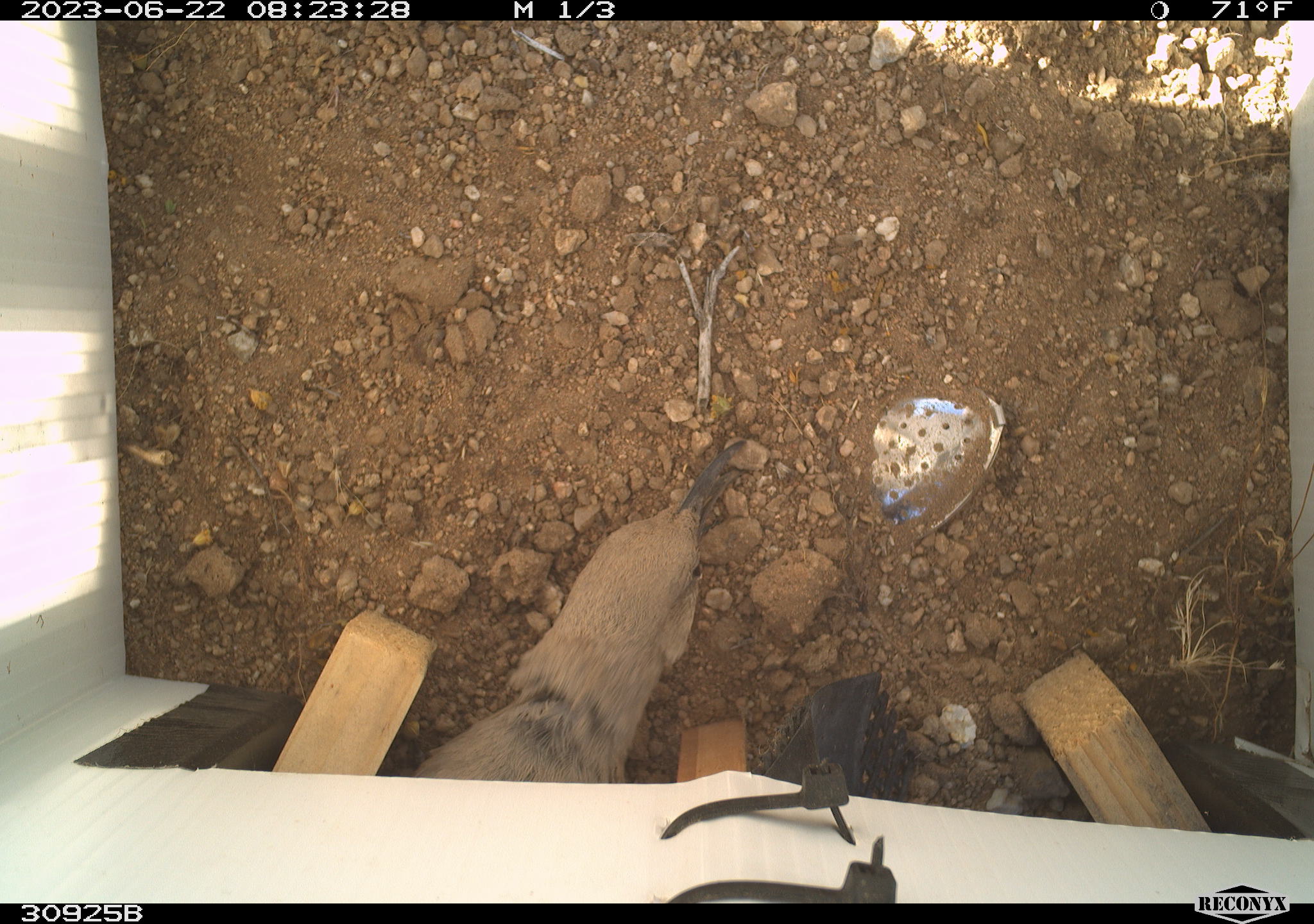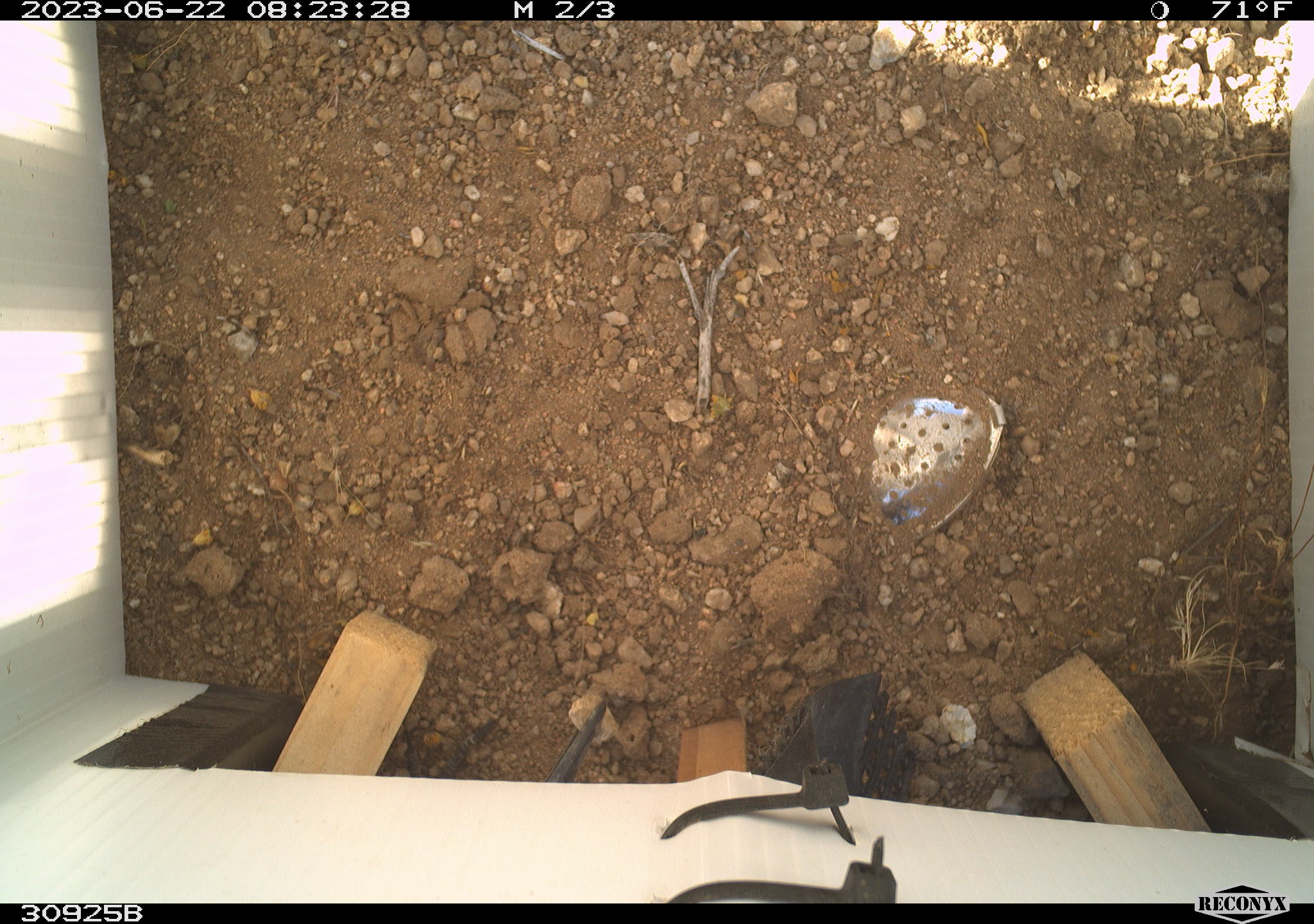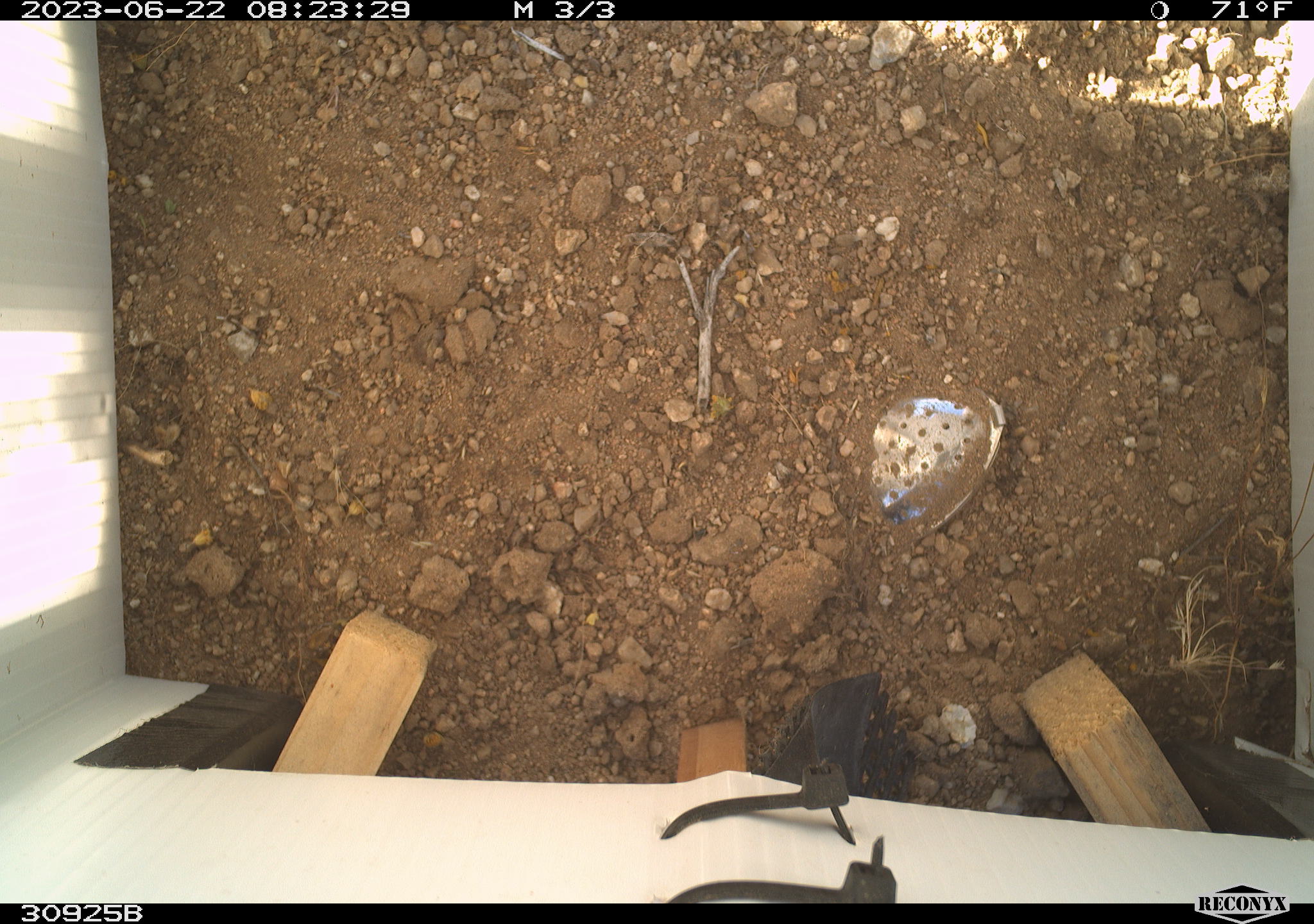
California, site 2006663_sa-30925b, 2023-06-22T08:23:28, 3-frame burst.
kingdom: Animalia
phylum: Chordata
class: Aves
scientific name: Aves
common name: bird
Bird (Aves).